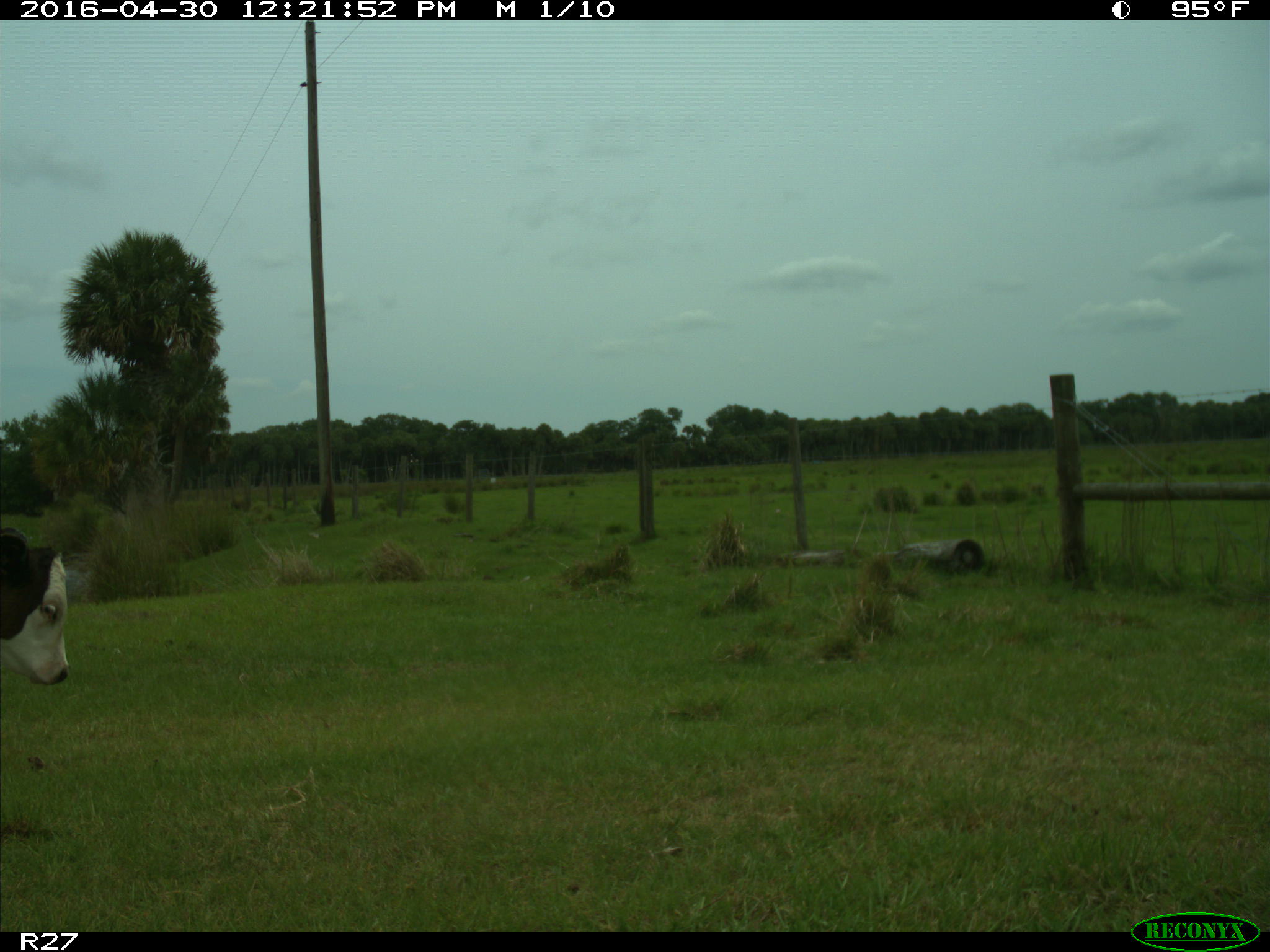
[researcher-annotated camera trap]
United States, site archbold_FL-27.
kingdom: Animalia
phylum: Chordata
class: Mammalia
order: Artiodactyla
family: Bovidae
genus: Bos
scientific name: Bos taurus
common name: domestic cow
Bos taurus (domestic cow).